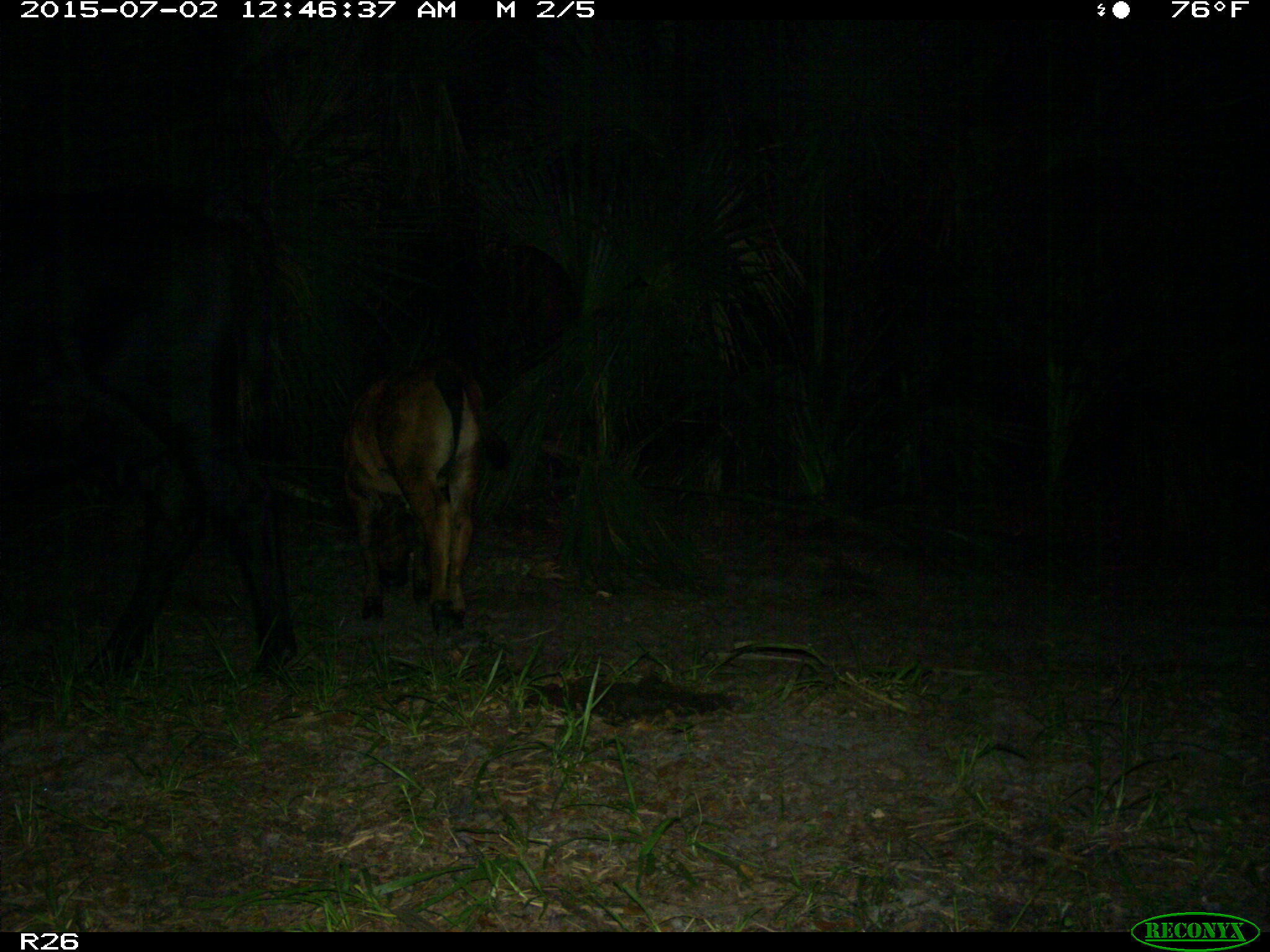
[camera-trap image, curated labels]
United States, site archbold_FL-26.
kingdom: Animalia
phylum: Chordata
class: Mammalia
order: Artiodactyla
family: Bovidae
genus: Bos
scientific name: Bos taurus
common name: domestic cow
Bos taurus (domestic cow).